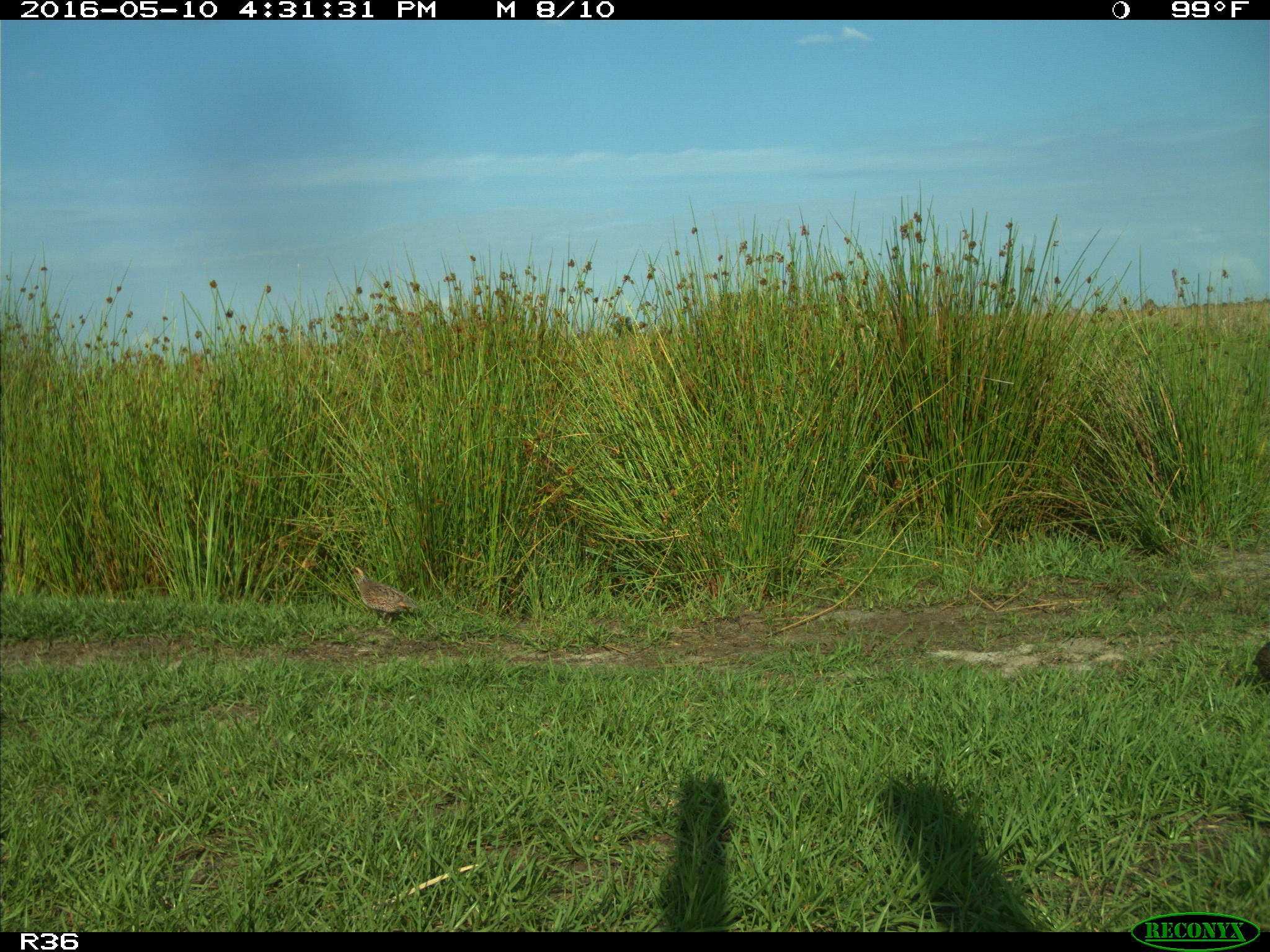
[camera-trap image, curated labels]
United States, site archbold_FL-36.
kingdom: Animalia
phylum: Chordata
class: Aves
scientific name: Aves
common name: birds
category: unidentified bird